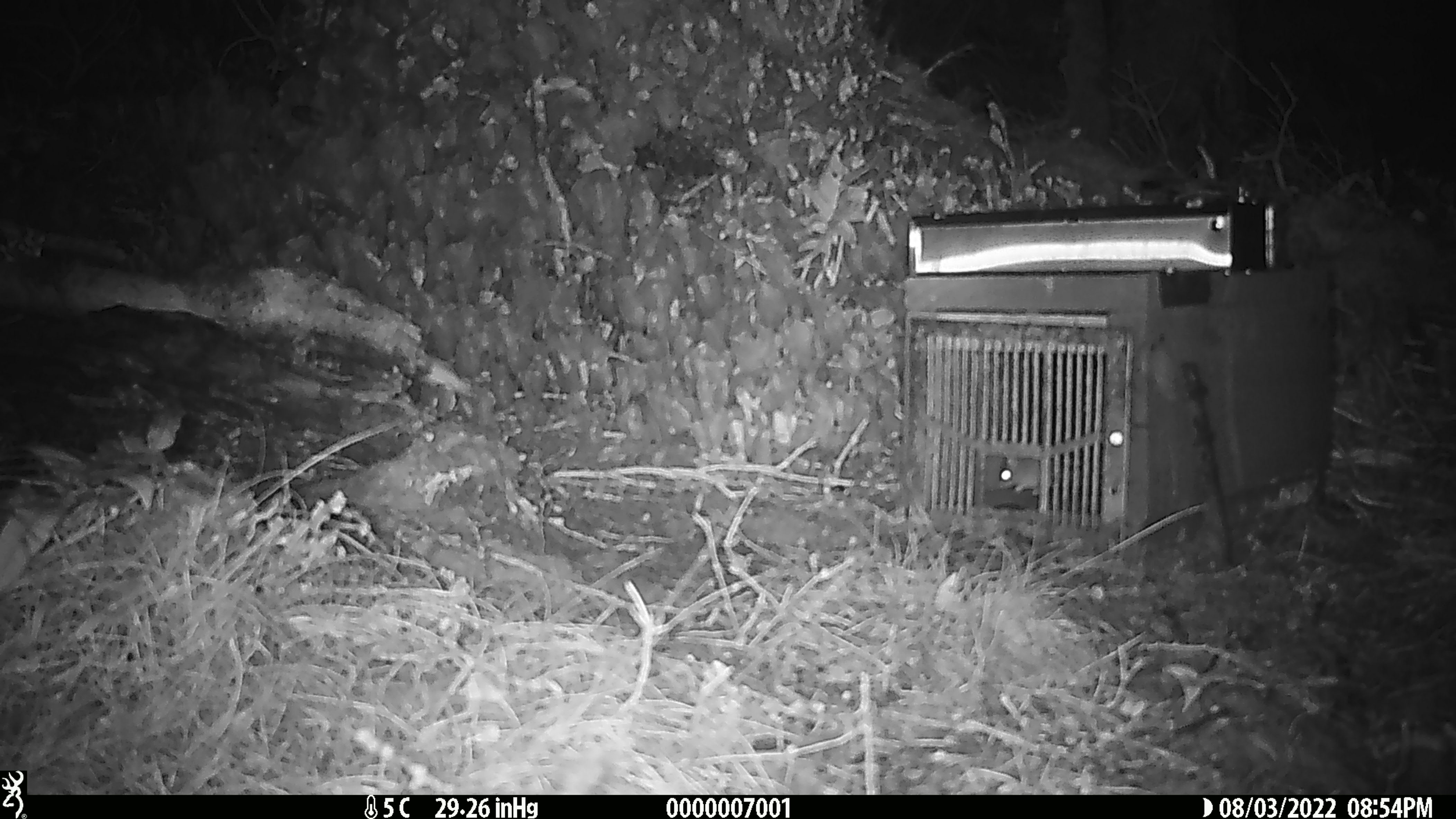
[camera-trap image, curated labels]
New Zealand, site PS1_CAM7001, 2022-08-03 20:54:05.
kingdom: Animalia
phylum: Chordata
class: Mammalia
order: Rodentia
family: Muridae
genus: Mus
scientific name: Mus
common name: mouse